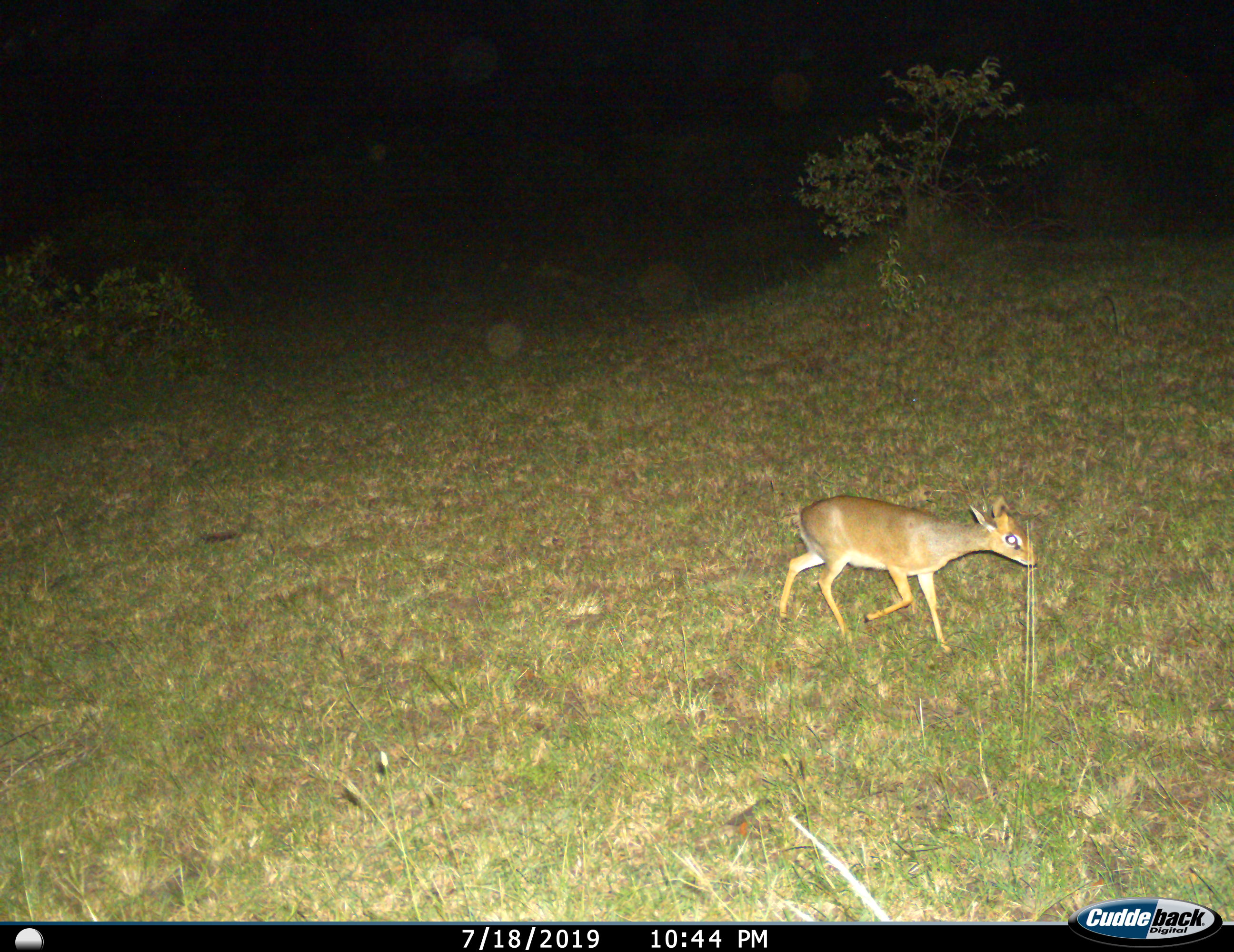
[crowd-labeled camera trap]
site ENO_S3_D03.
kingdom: Animalia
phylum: Chordata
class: Mammalia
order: Artiodactyla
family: Bovidae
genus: Madoqua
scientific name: Madoqua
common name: dik-dik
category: dikdik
Dikdik (dik-dik) (Madoqua), count 1. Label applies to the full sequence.